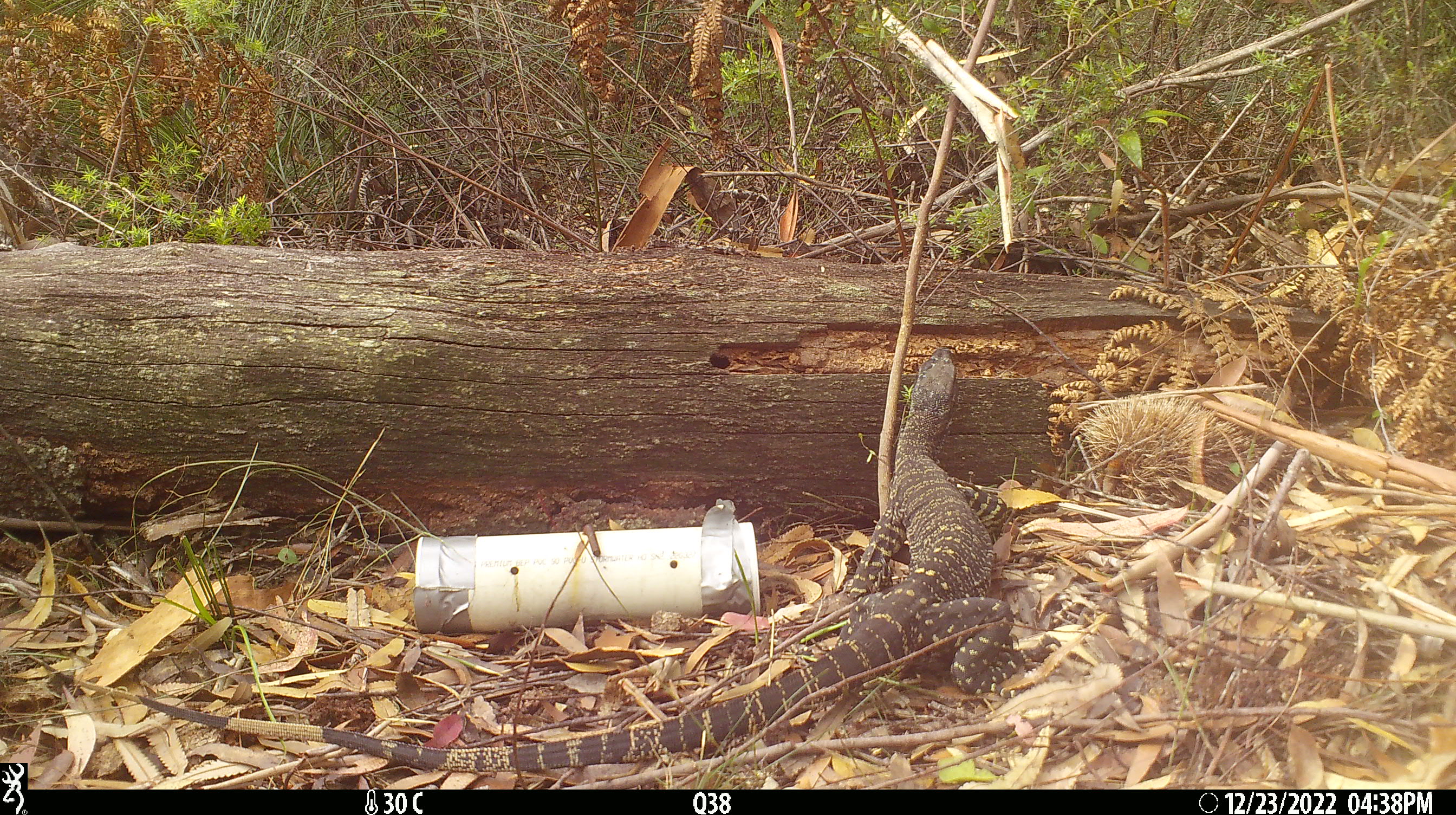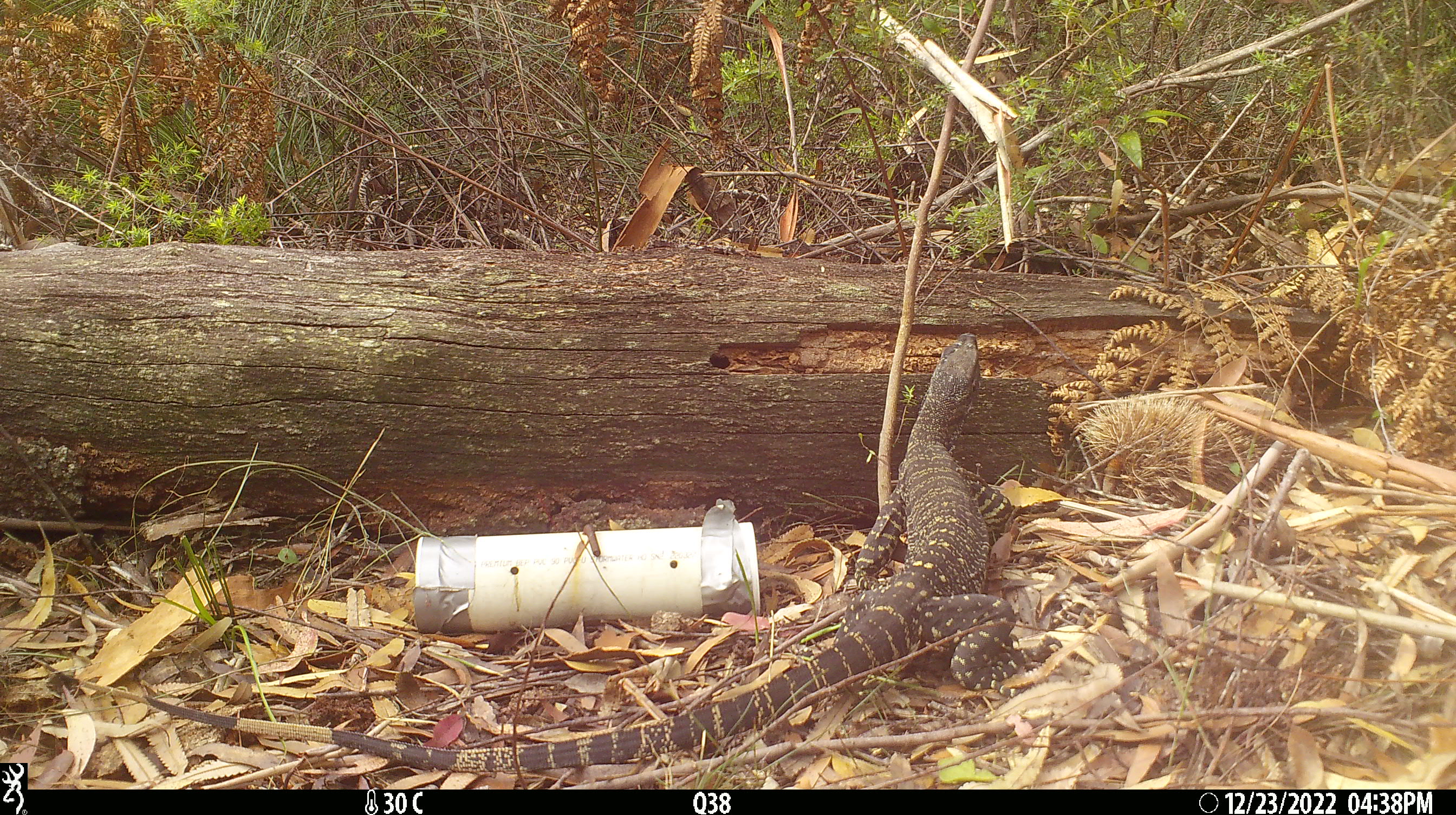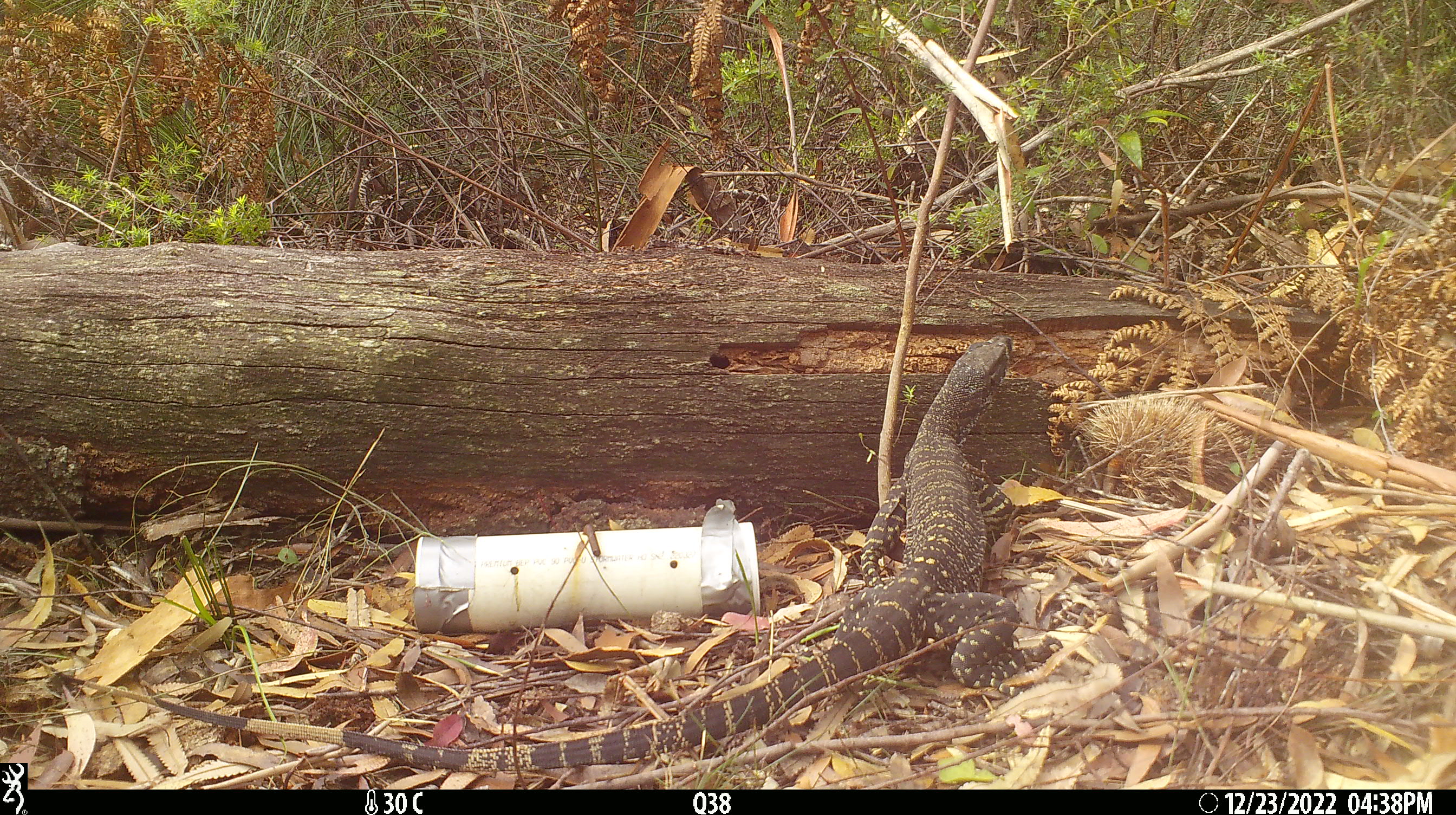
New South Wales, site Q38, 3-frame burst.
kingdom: Animalia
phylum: Chordata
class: Reptilia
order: Squamata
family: Varanidae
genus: Varanus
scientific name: Varanus varius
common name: lace monitor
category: goanna